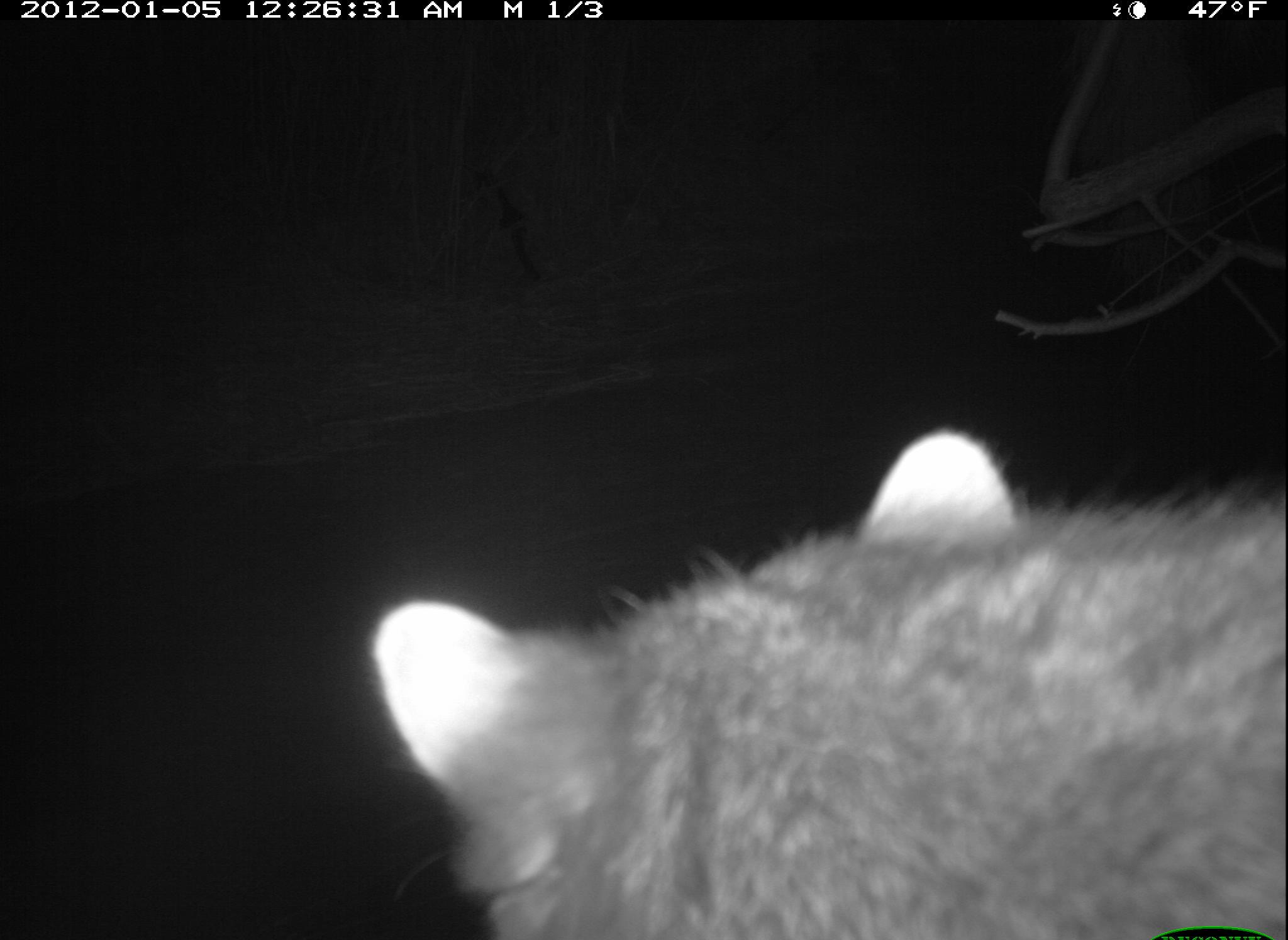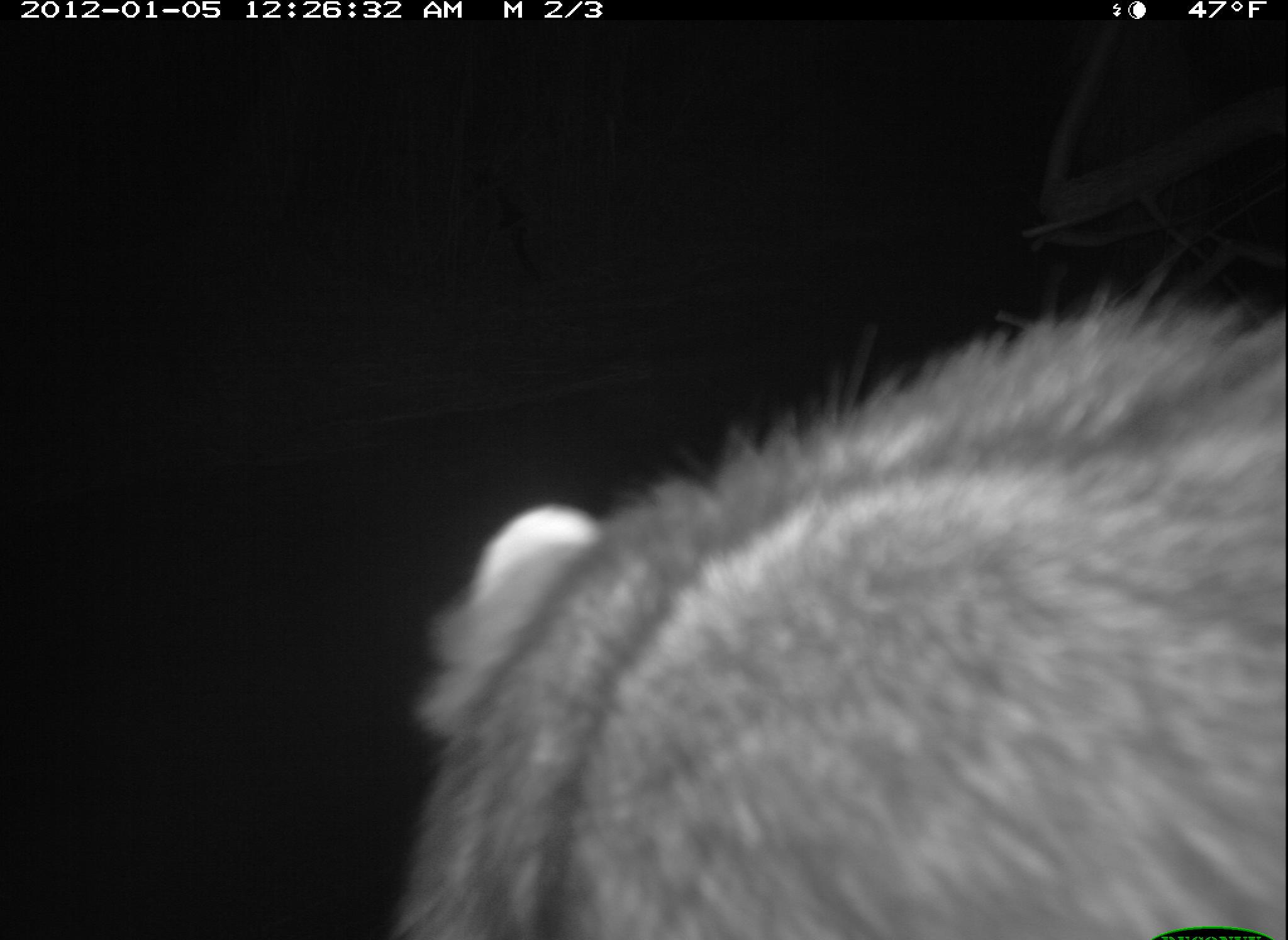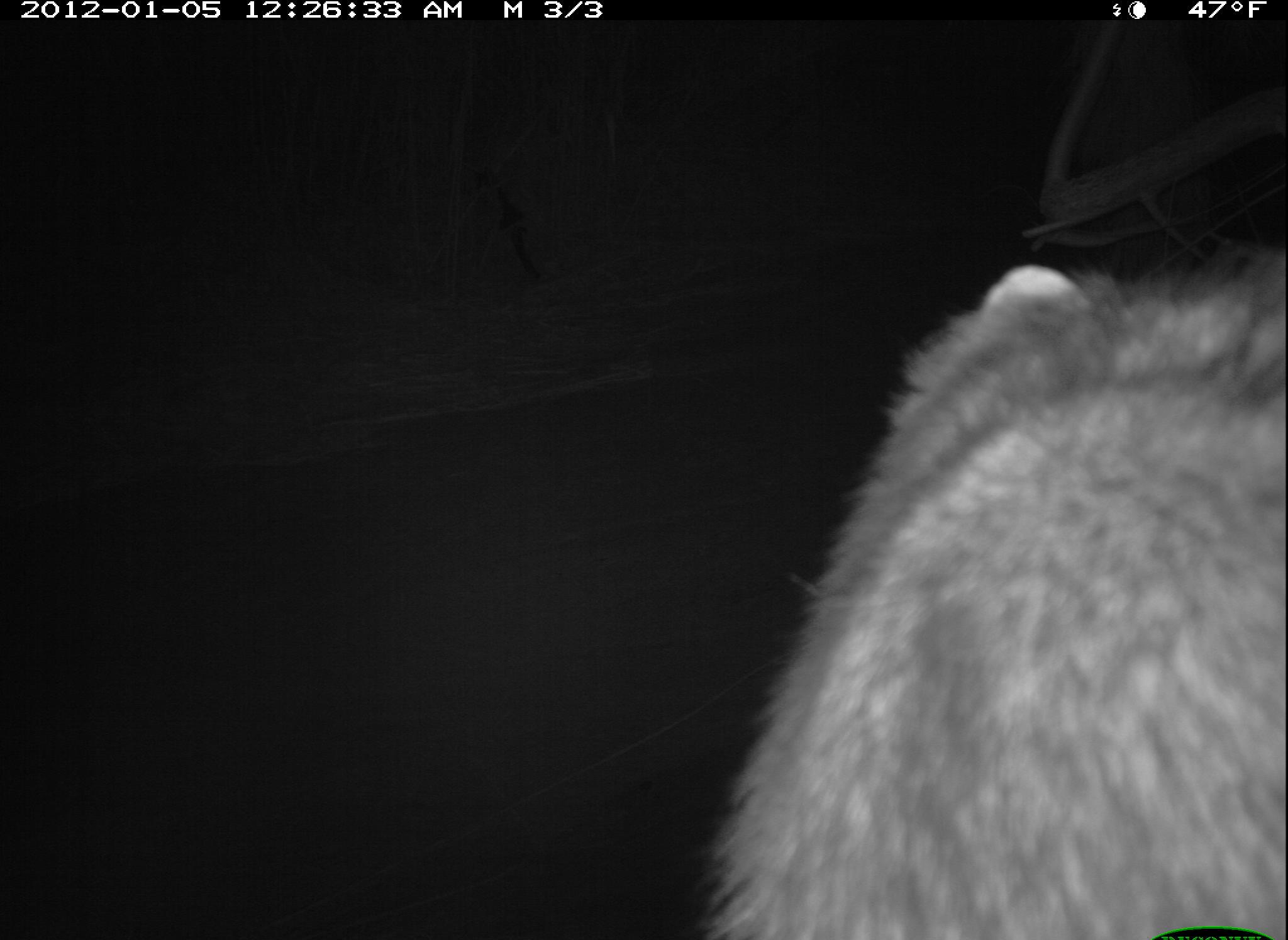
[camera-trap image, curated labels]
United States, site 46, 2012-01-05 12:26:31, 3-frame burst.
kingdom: Animalia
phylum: Chordata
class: Mammalia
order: Carnivora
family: Procyonidae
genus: Procyon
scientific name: Procyon lotor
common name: raccoon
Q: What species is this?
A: Raccoon (Procyon lotor).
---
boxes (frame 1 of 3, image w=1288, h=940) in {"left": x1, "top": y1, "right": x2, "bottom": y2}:
raccoon: {"left": 354, "top": 409, "right": 1286, "bottom": 940}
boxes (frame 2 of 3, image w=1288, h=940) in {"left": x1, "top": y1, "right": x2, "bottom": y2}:
raccoon: {"left": 396, "top": 279, "right": 1286, "bottom": 939}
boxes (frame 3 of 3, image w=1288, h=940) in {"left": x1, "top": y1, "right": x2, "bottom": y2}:
raccoon: {"left": 696, "top": 225, "right": 1285, "bottom": 940}